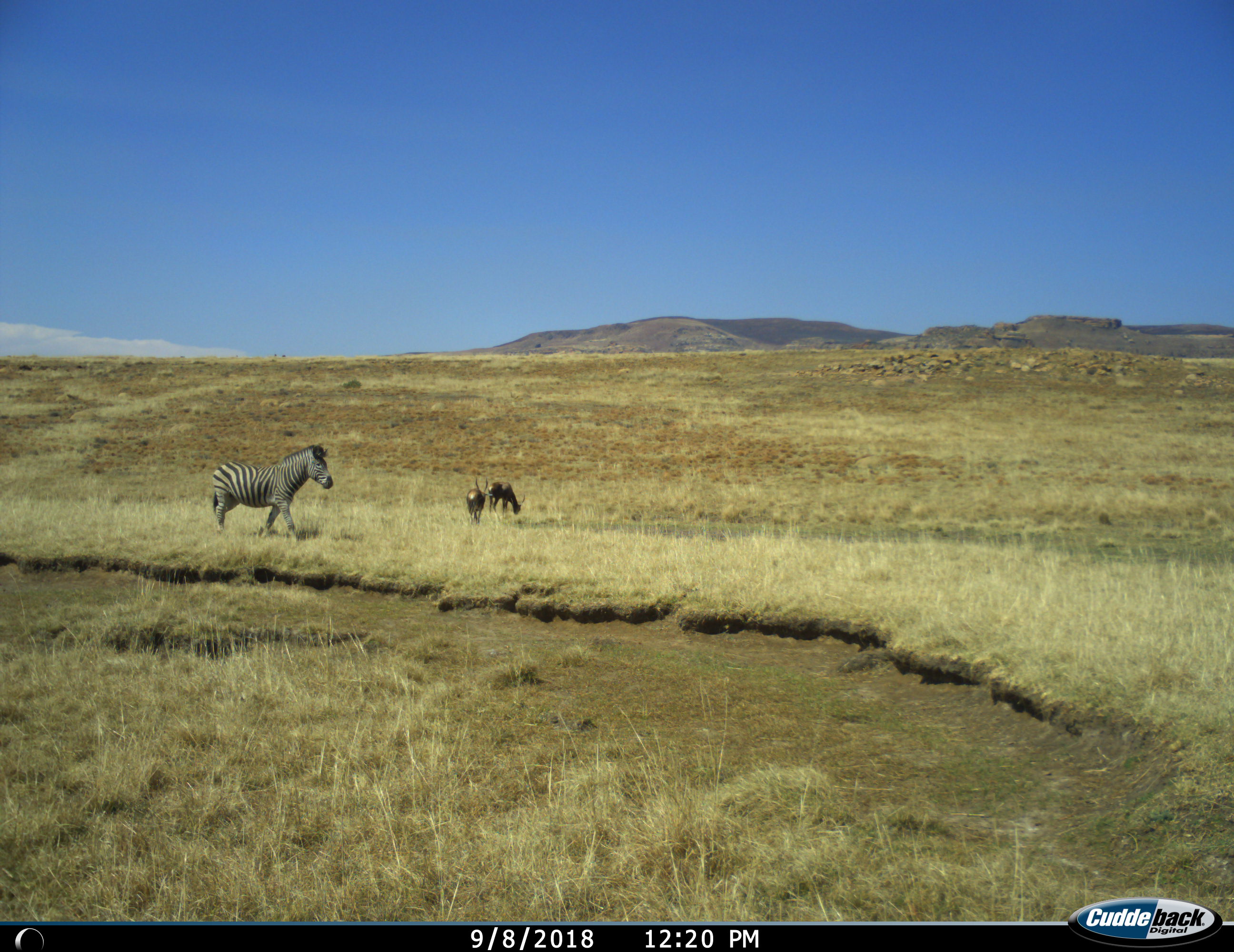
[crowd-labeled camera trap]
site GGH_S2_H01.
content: unidentified animal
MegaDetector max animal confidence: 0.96